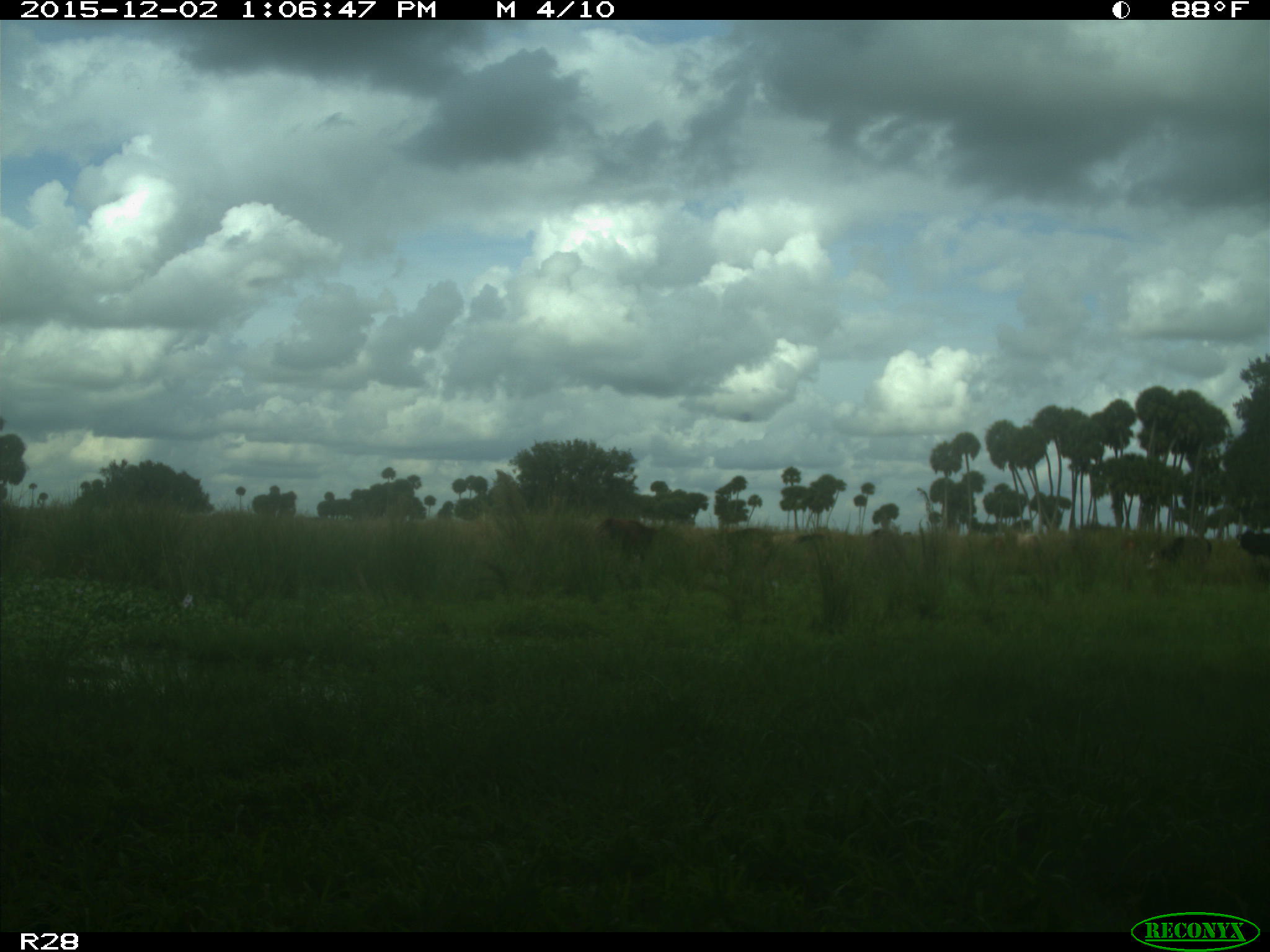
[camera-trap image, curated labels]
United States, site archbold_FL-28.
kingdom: Animalia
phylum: Chordata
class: Mammalia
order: Artiodactyla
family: Bovidae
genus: Bos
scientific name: Bos taurus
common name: domestic cow